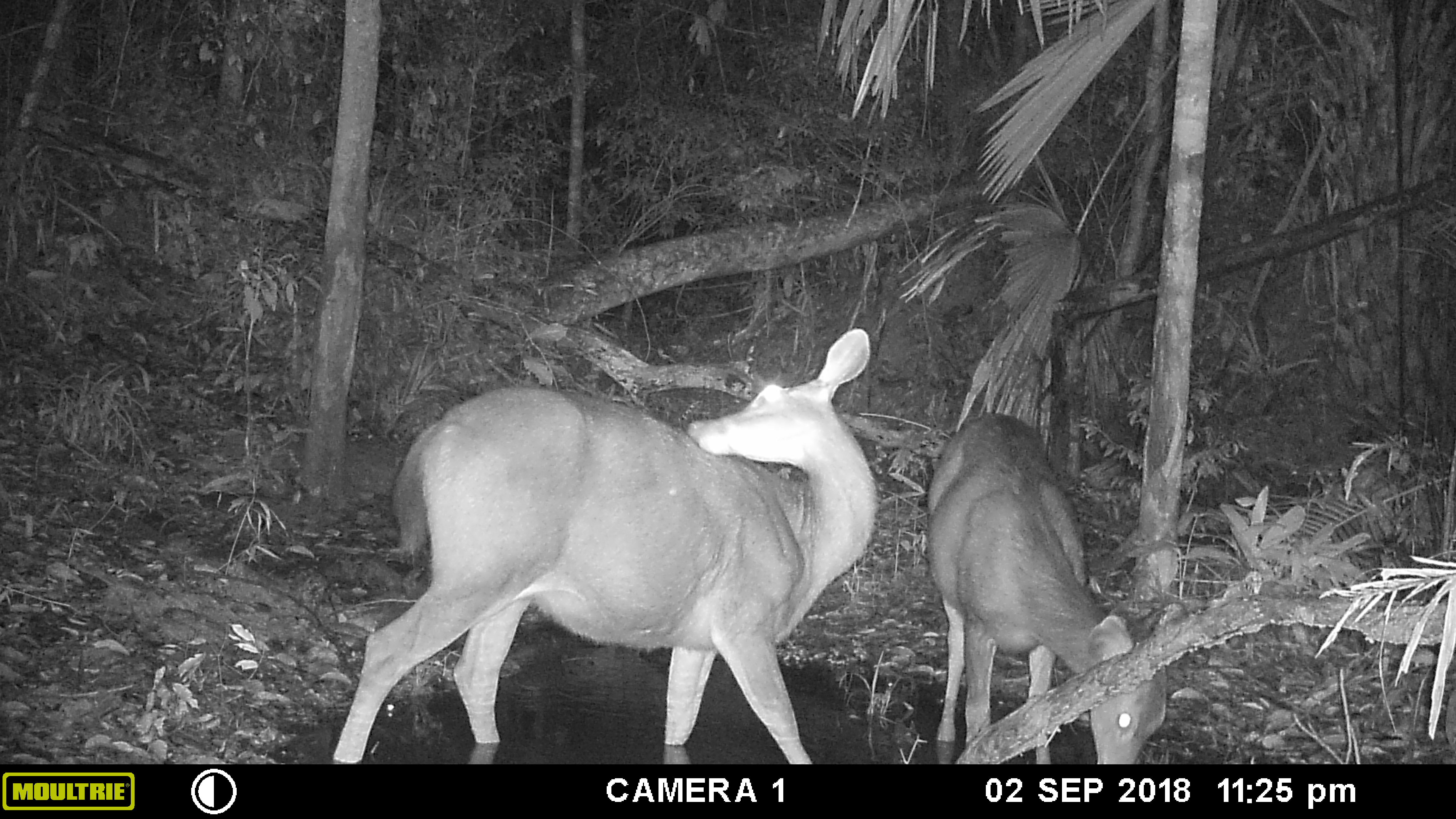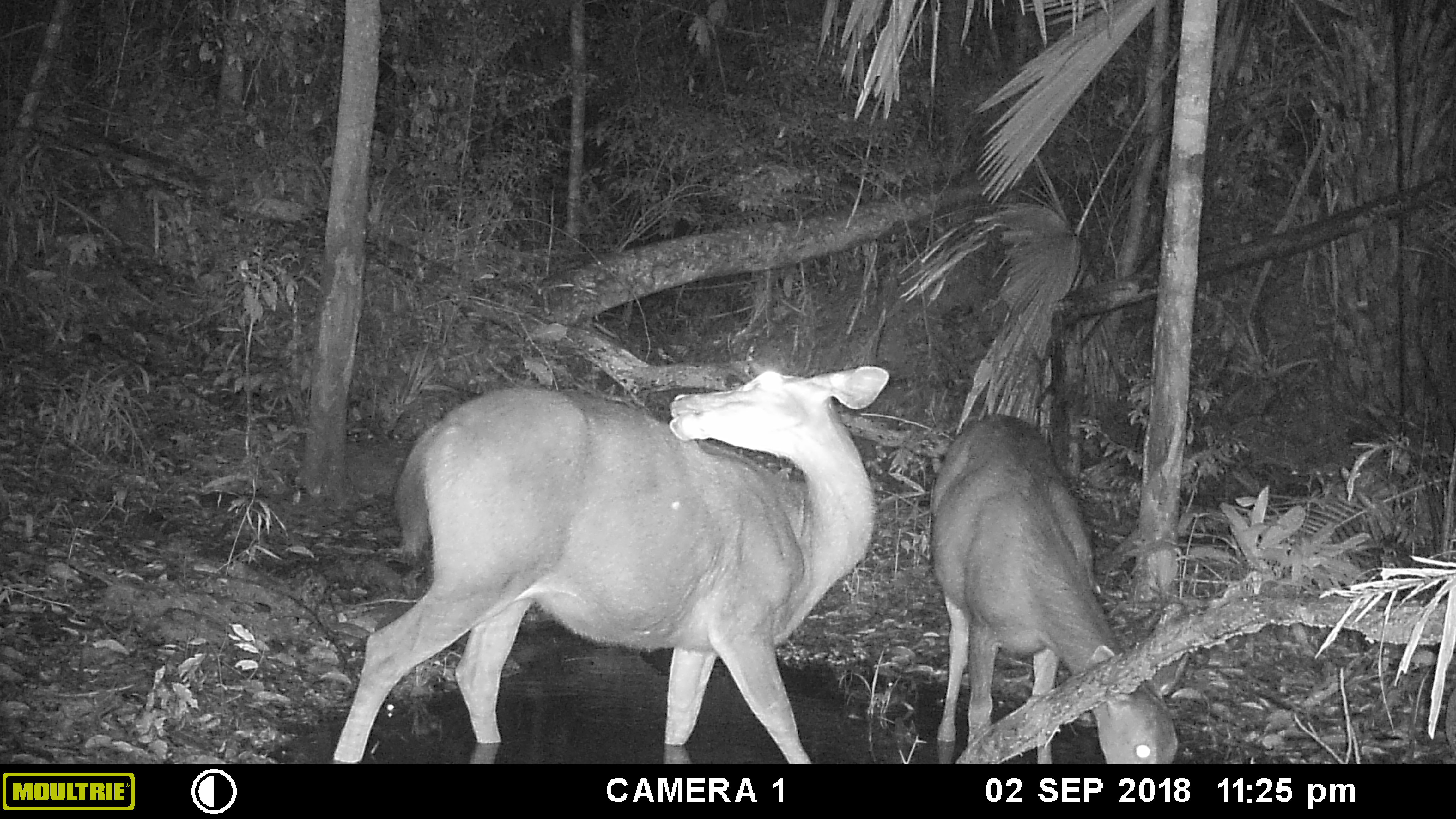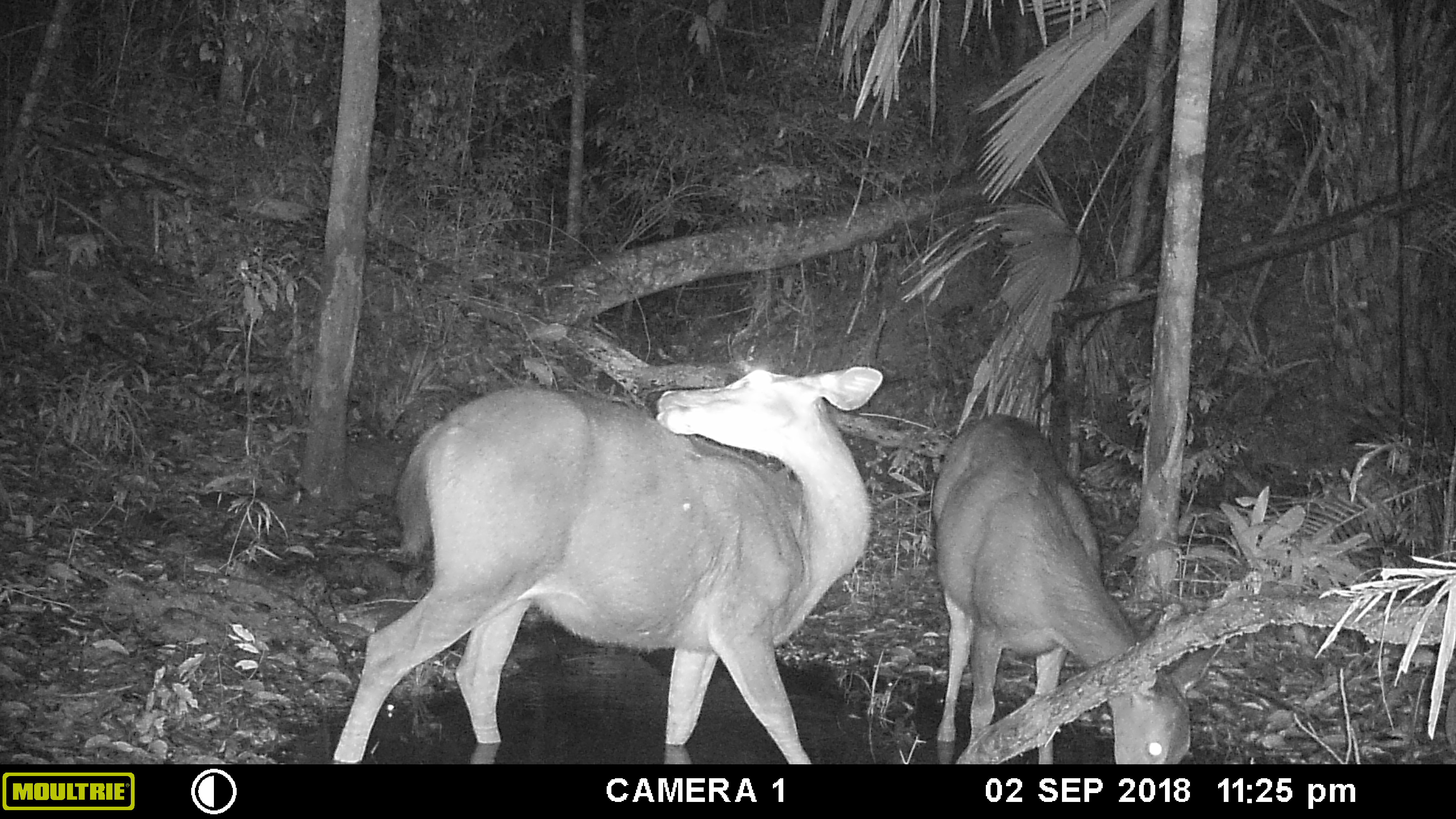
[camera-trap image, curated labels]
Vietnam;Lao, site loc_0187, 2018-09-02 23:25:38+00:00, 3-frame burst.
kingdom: Animalia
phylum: Chordata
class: Mammalia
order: Artiodactyla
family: Cervidae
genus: Rusa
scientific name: Rusa unicolor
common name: sambar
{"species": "sambar (Rusa unicolor)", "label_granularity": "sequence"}